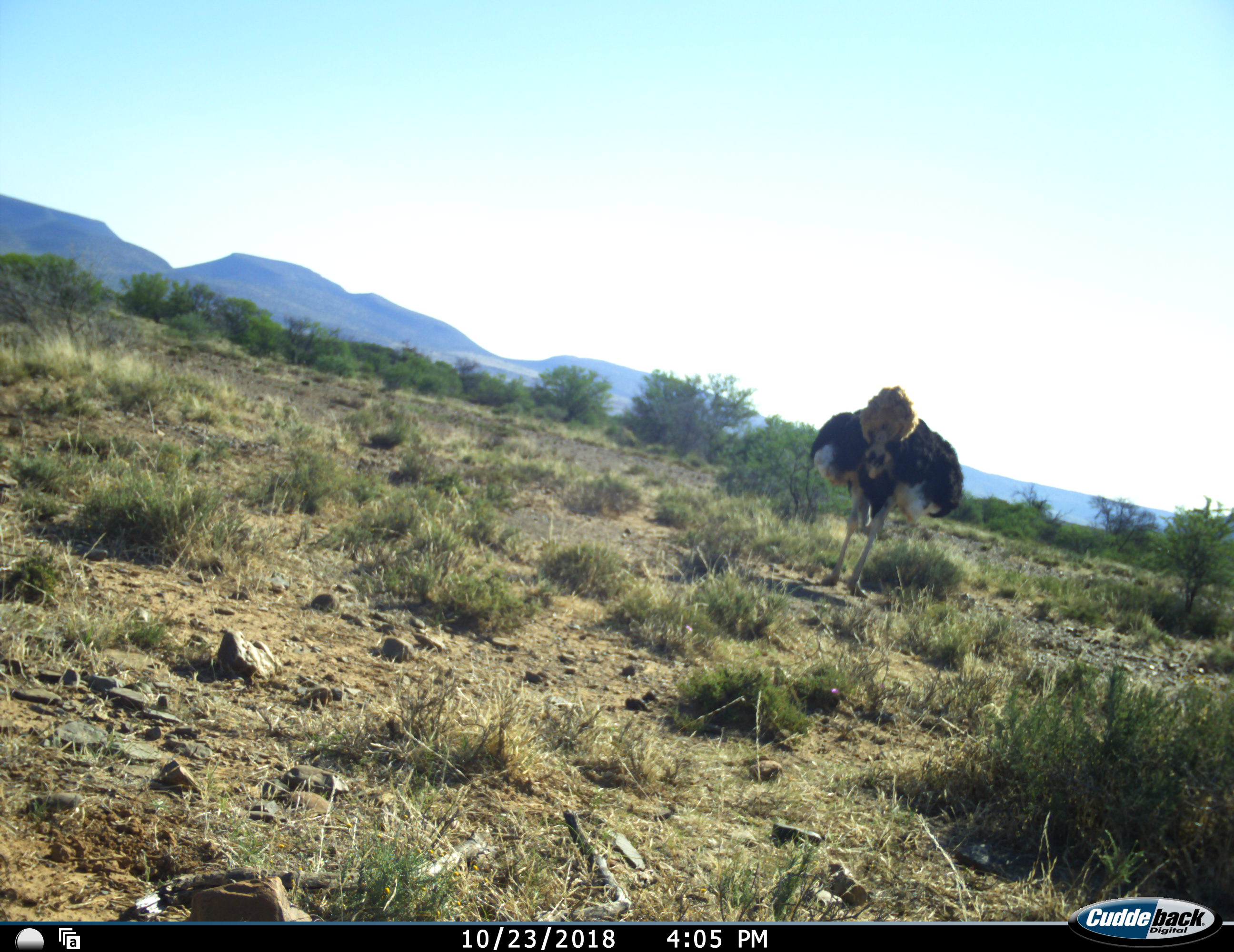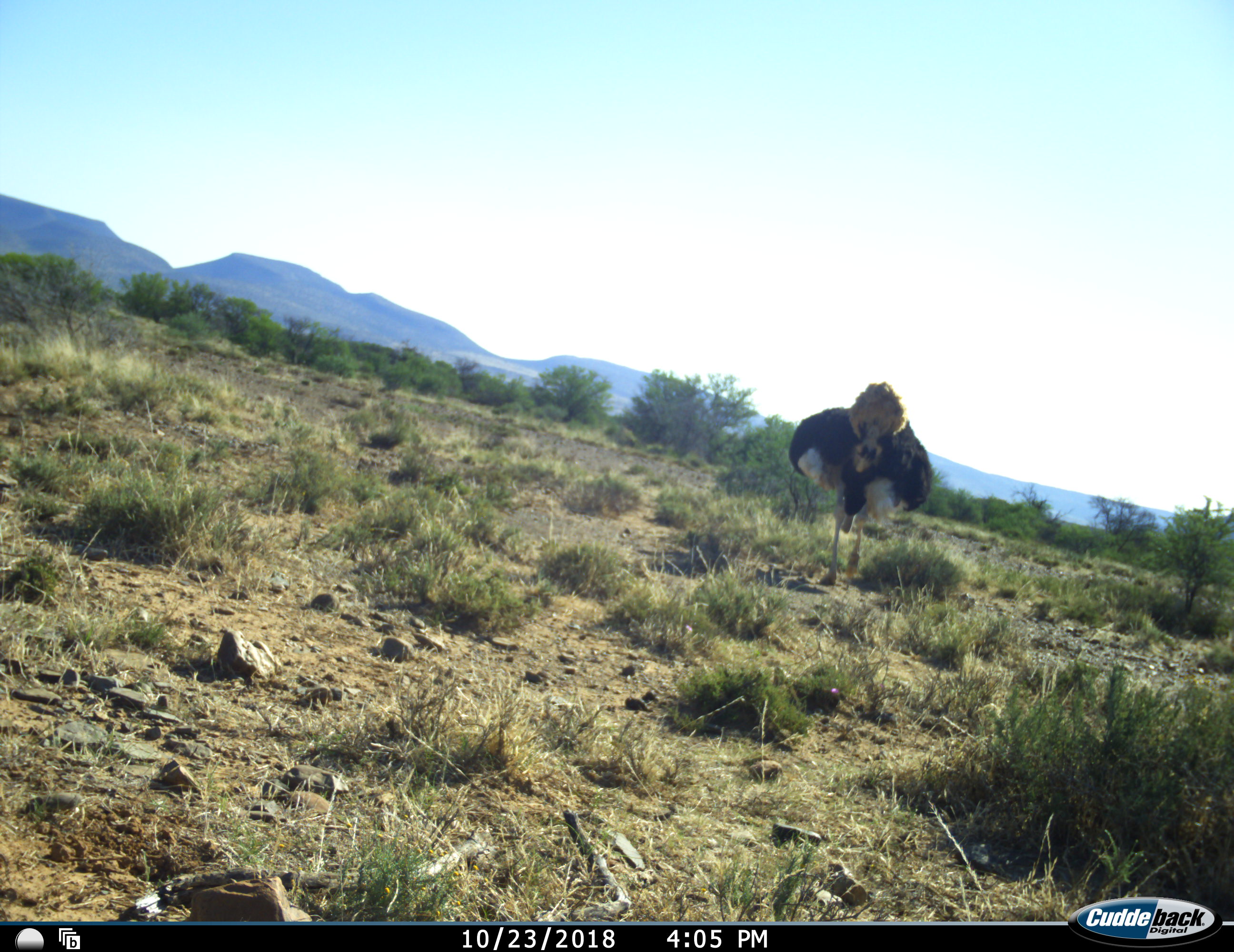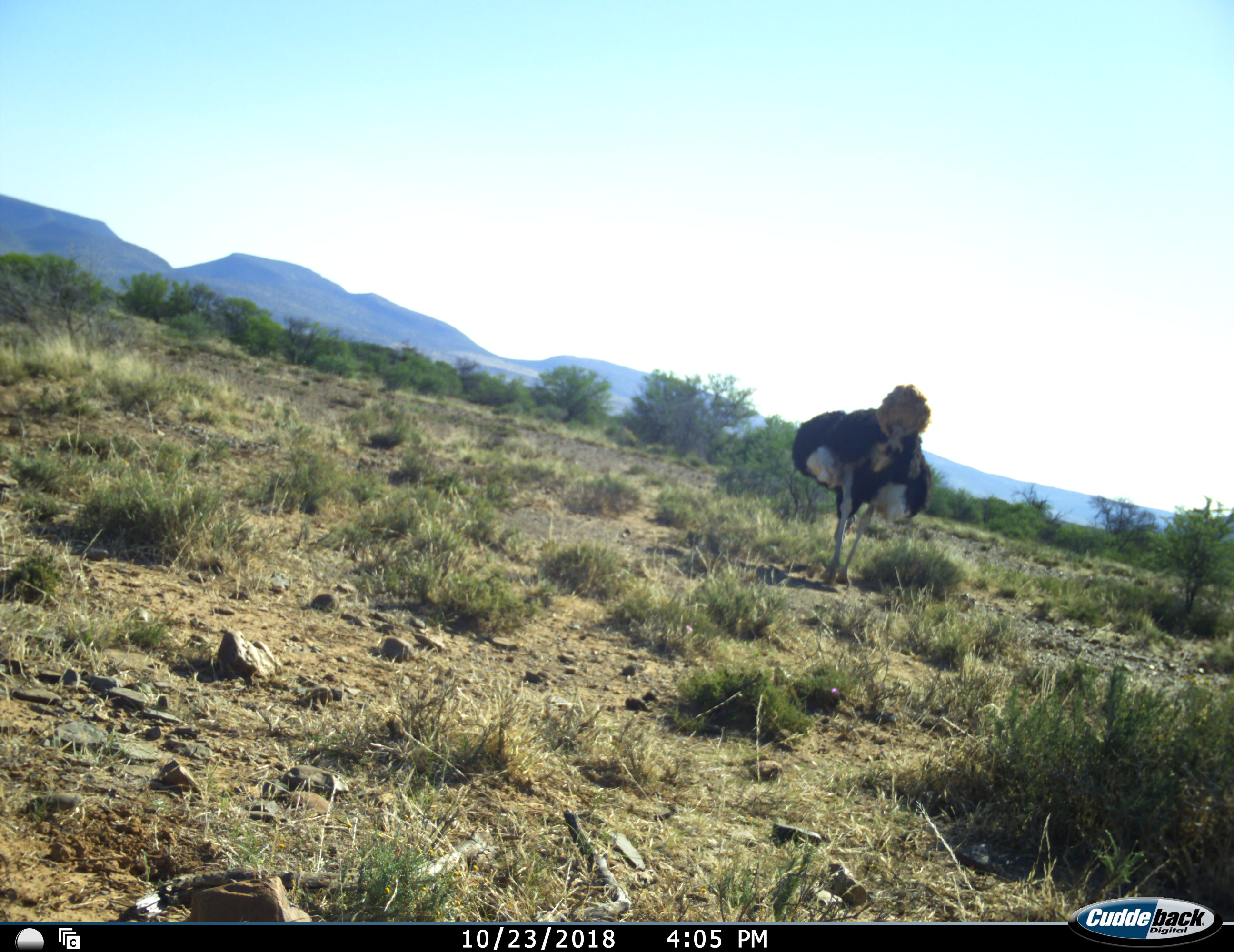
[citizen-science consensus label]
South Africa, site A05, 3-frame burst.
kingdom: Animalia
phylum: Chordata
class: Aves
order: Struthioniformes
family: Struthionidae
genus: Struthio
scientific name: Struthio camelus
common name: ostrich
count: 1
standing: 67%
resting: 0%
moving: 22%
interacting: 0%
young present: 0%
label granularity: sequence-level